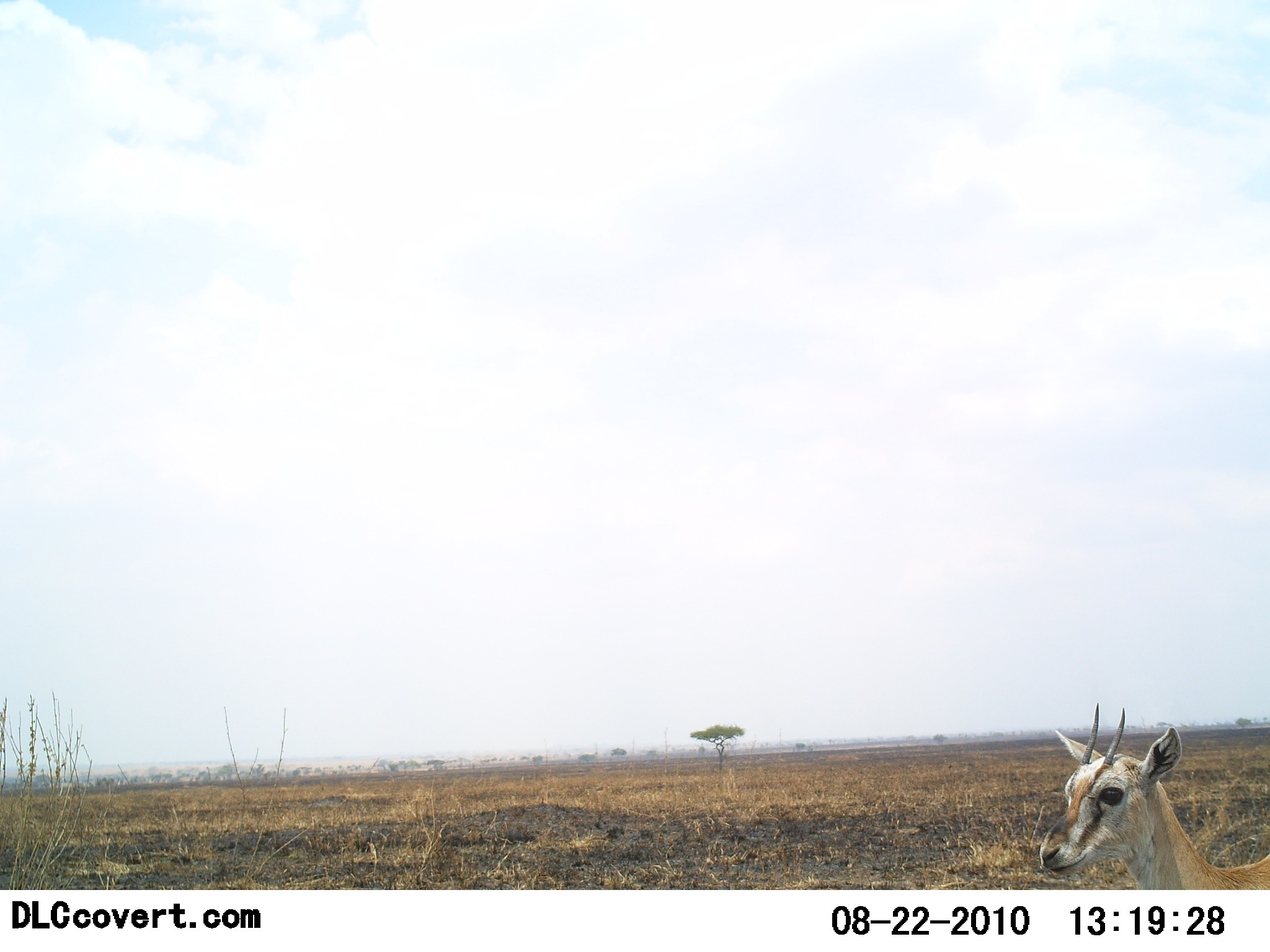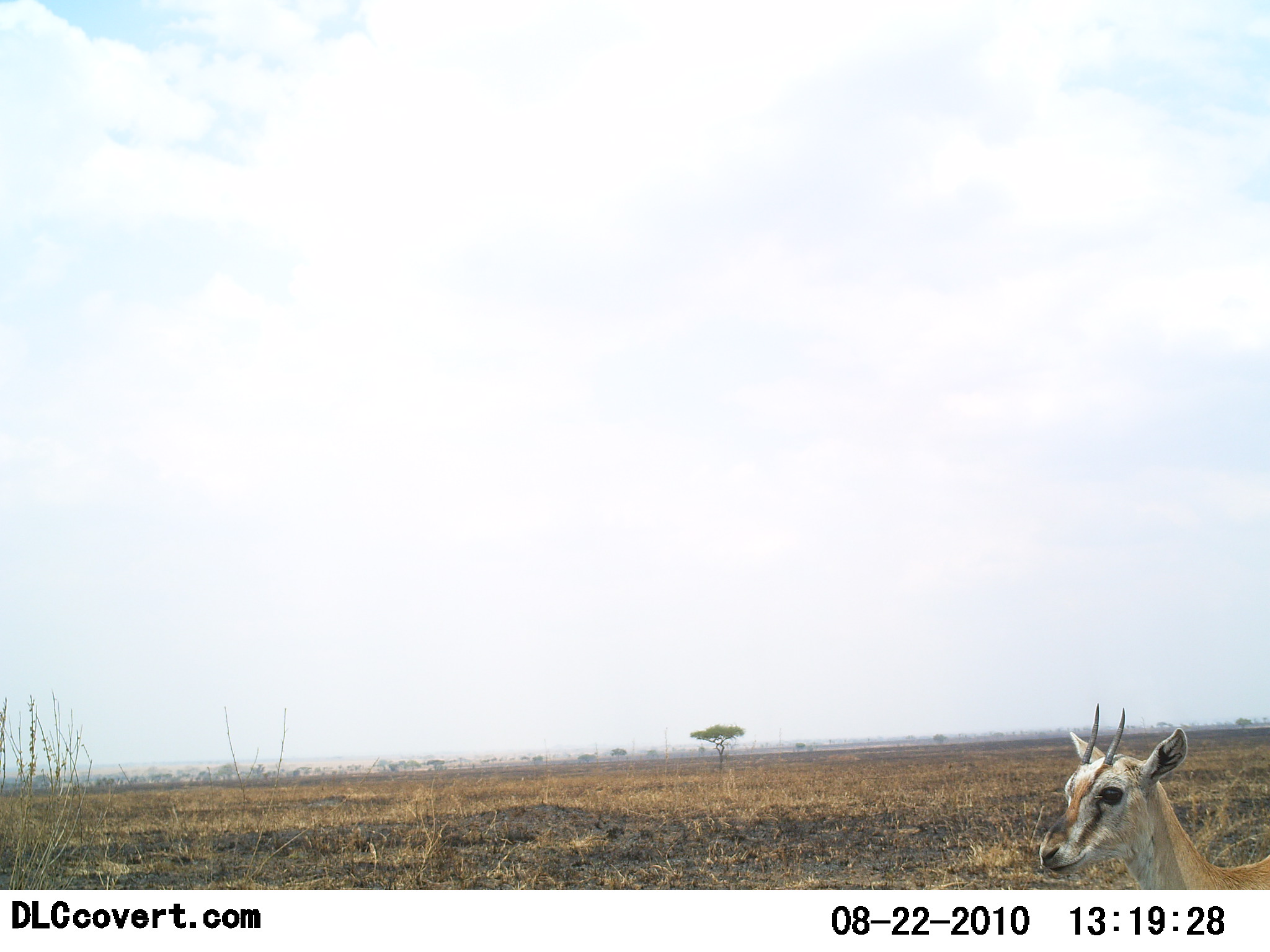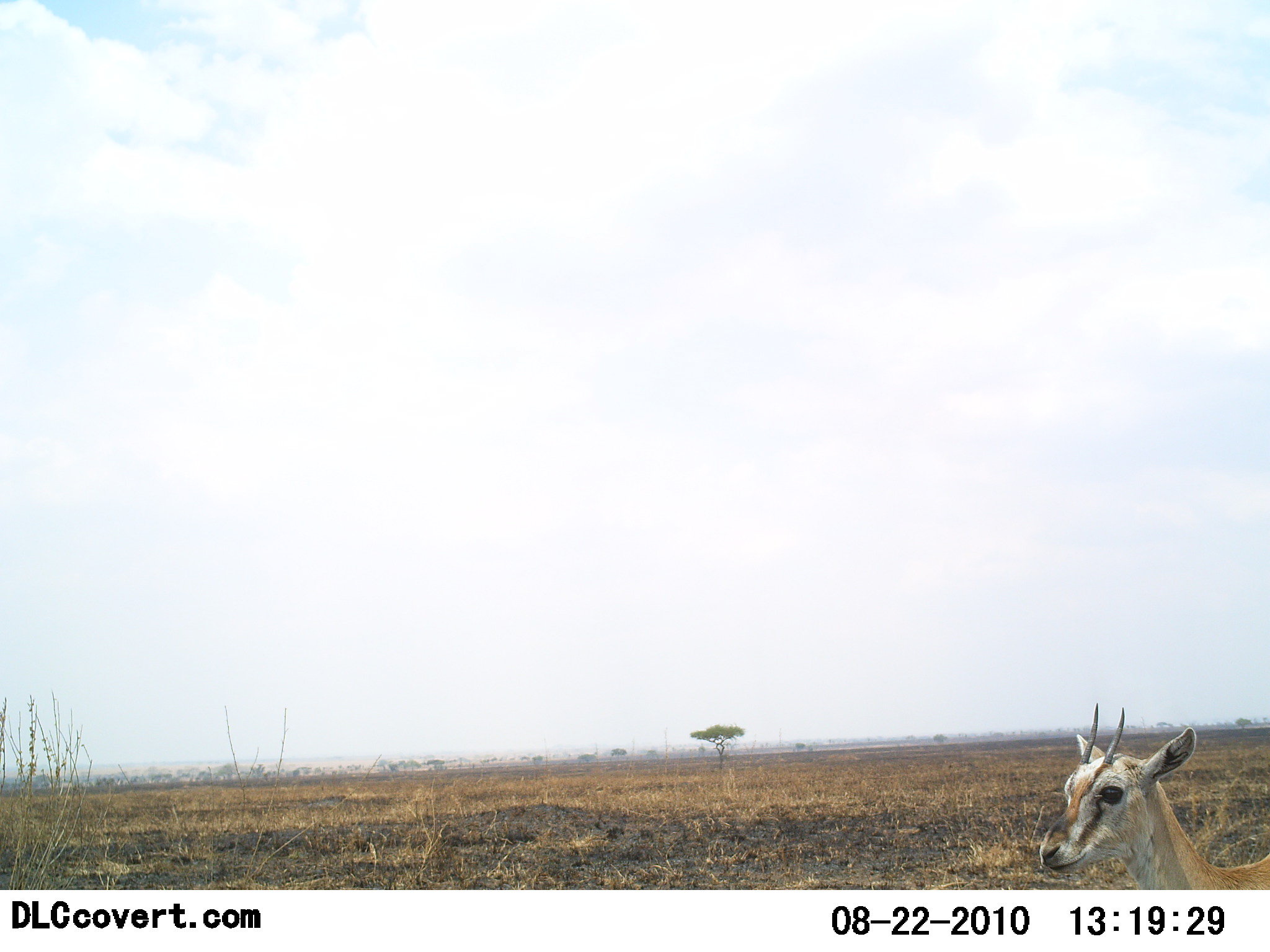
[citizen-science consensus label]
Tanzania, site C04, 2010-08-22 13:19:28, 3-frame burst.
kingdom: Animalia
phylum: Chordata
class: Mammalia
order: Artiodactyla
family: Bovidae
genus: Eudorcas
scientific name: Eudorcas thomsonii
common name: thomson's gazelle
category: gazellethomsons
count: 1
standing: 83%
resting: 8%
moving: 8%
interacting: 0%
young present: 8%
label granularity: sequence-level